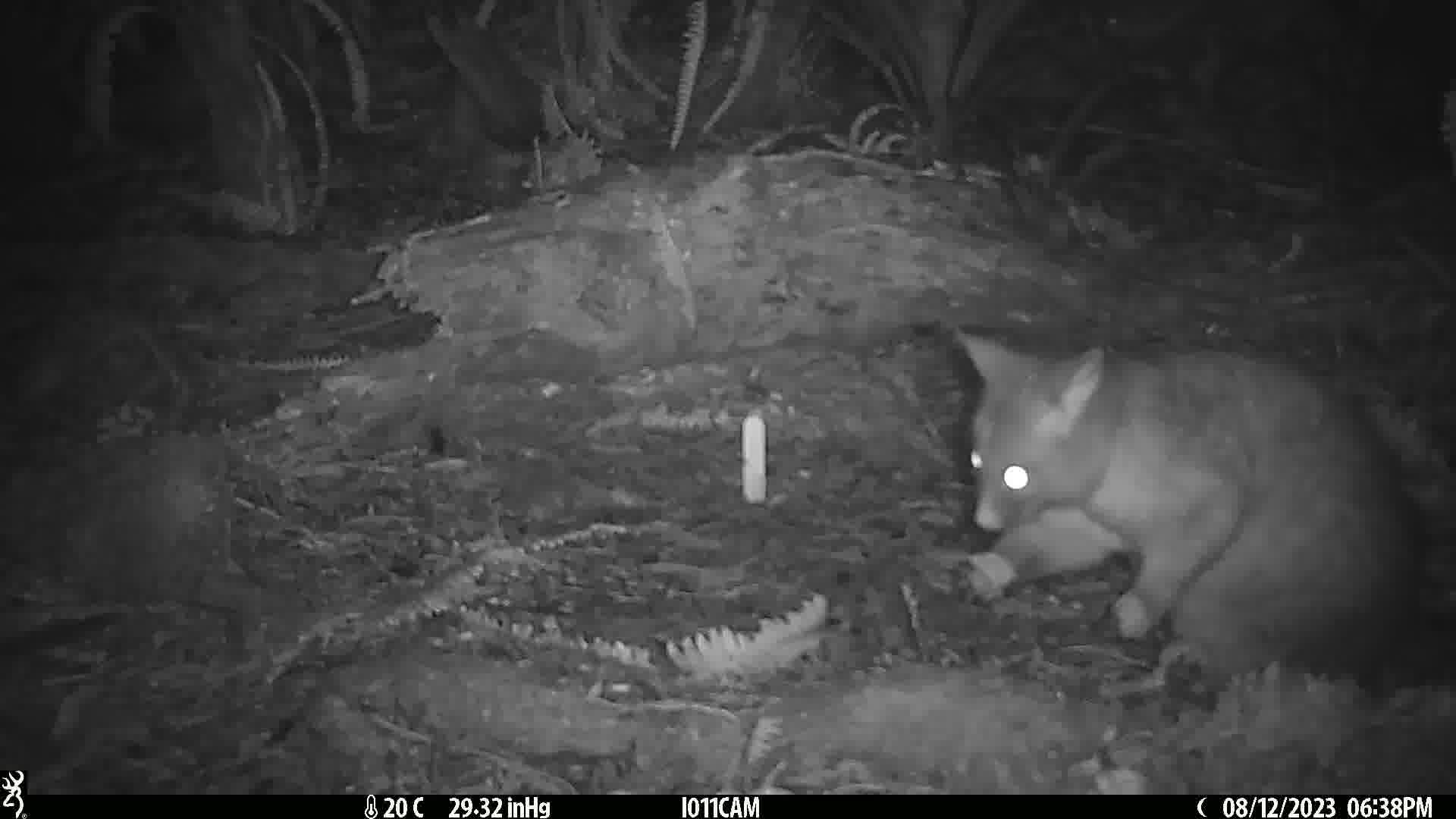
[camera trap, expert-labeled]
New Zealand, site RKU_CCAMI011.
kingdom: Animalia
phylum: Chordata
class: Mammalia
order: Diprotodontia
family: Phalangeridae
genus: Trichosurus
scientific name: Trichosurus vulpecula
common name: common brushtail possum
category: possum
Possum (common brushtail possum) (Trichosurus vulpecula).